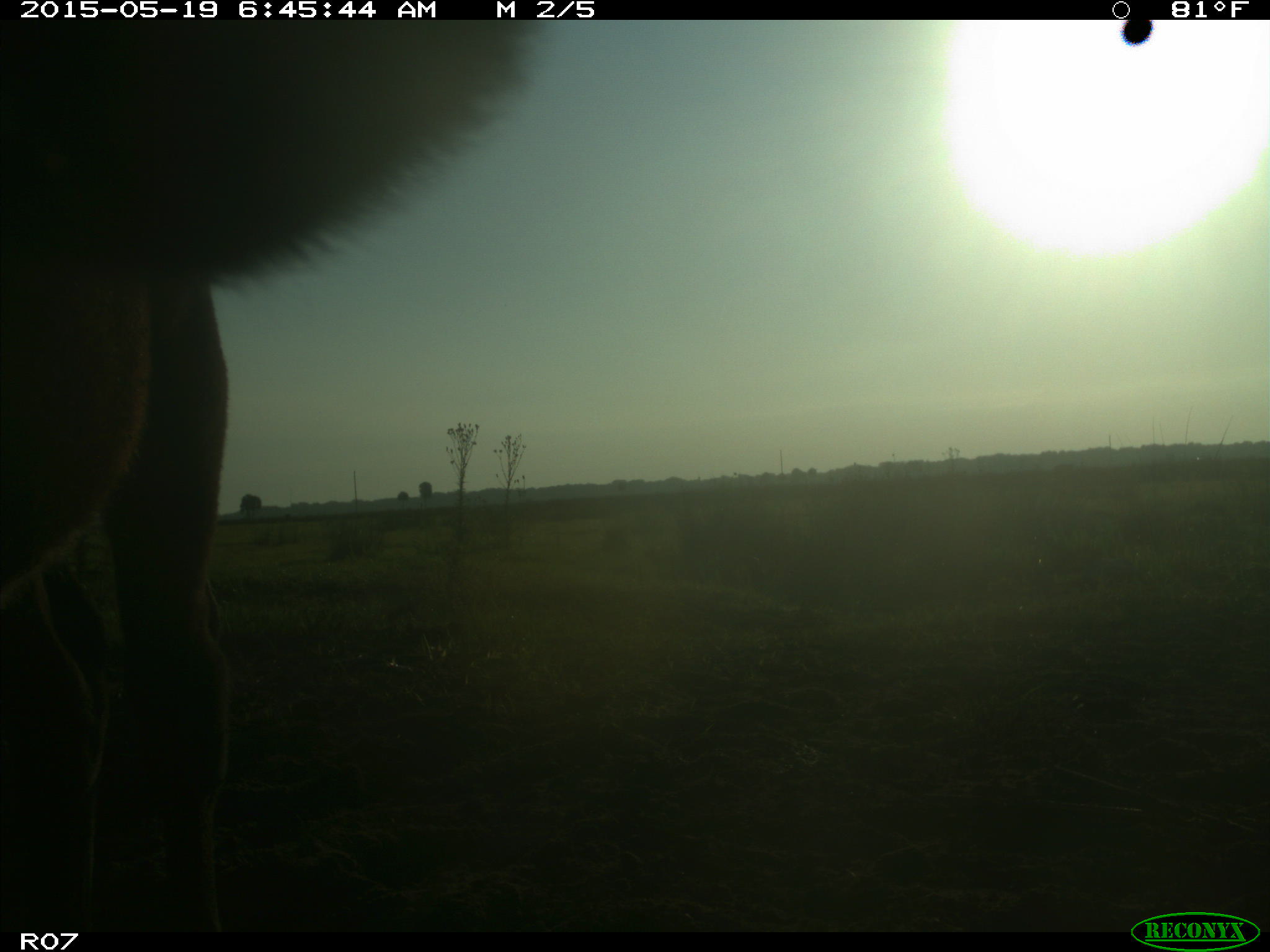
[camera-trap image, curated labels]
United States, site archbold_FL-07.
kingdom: Animalia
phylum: Chordata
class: Mammalia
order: Artiodactyla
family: Bovidae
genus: Bos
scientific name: Bos taurus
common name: domestic cow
Bos taurus (domestic cow).